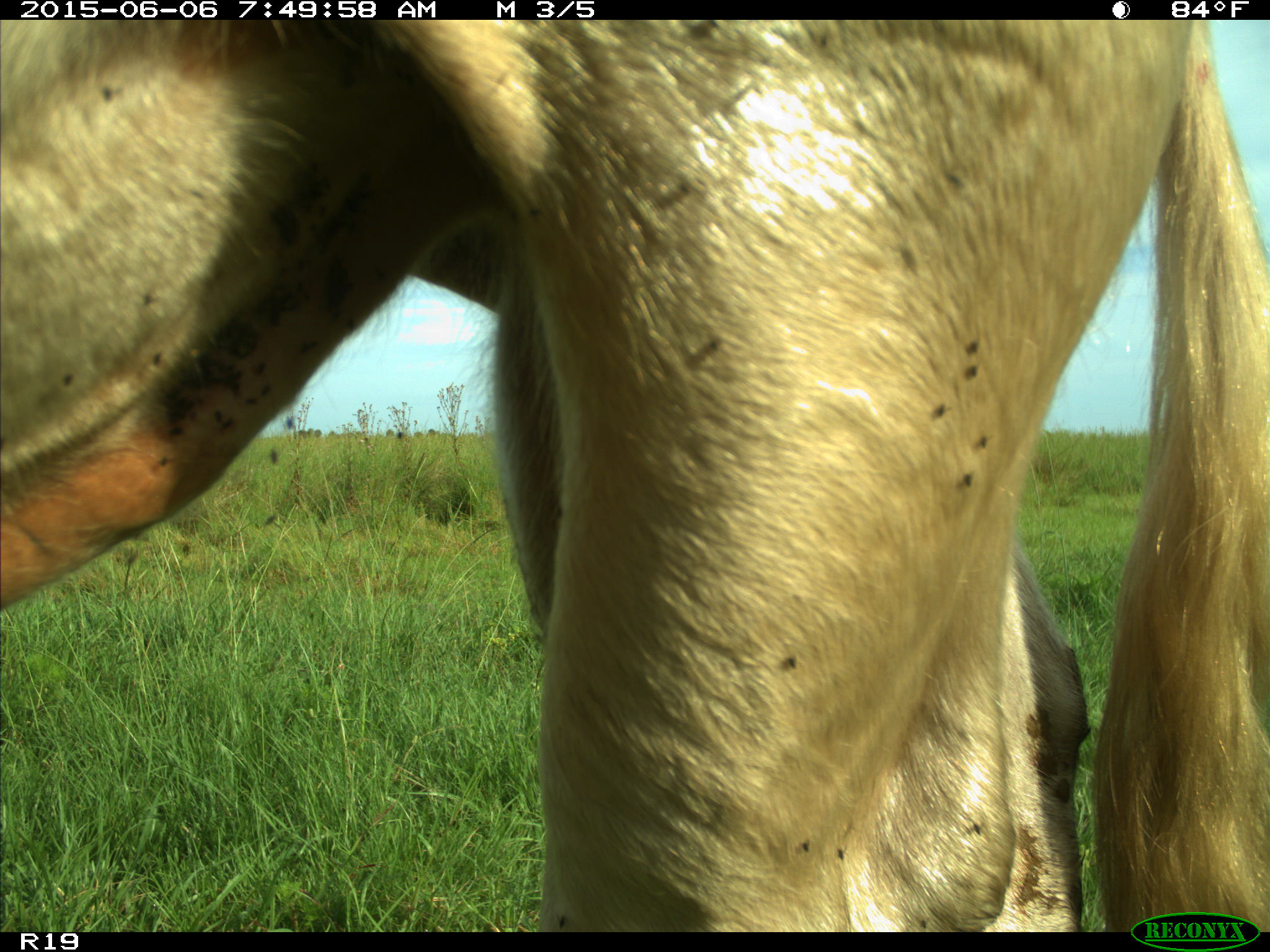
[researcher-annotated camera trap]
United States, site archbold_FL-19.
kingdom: Animalia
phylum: Chordata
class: Mammalia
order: Artiodactyla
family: Bovidae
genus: Bos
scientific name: Bos taurus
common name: domestic cow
Bos taurus (domestic cow).